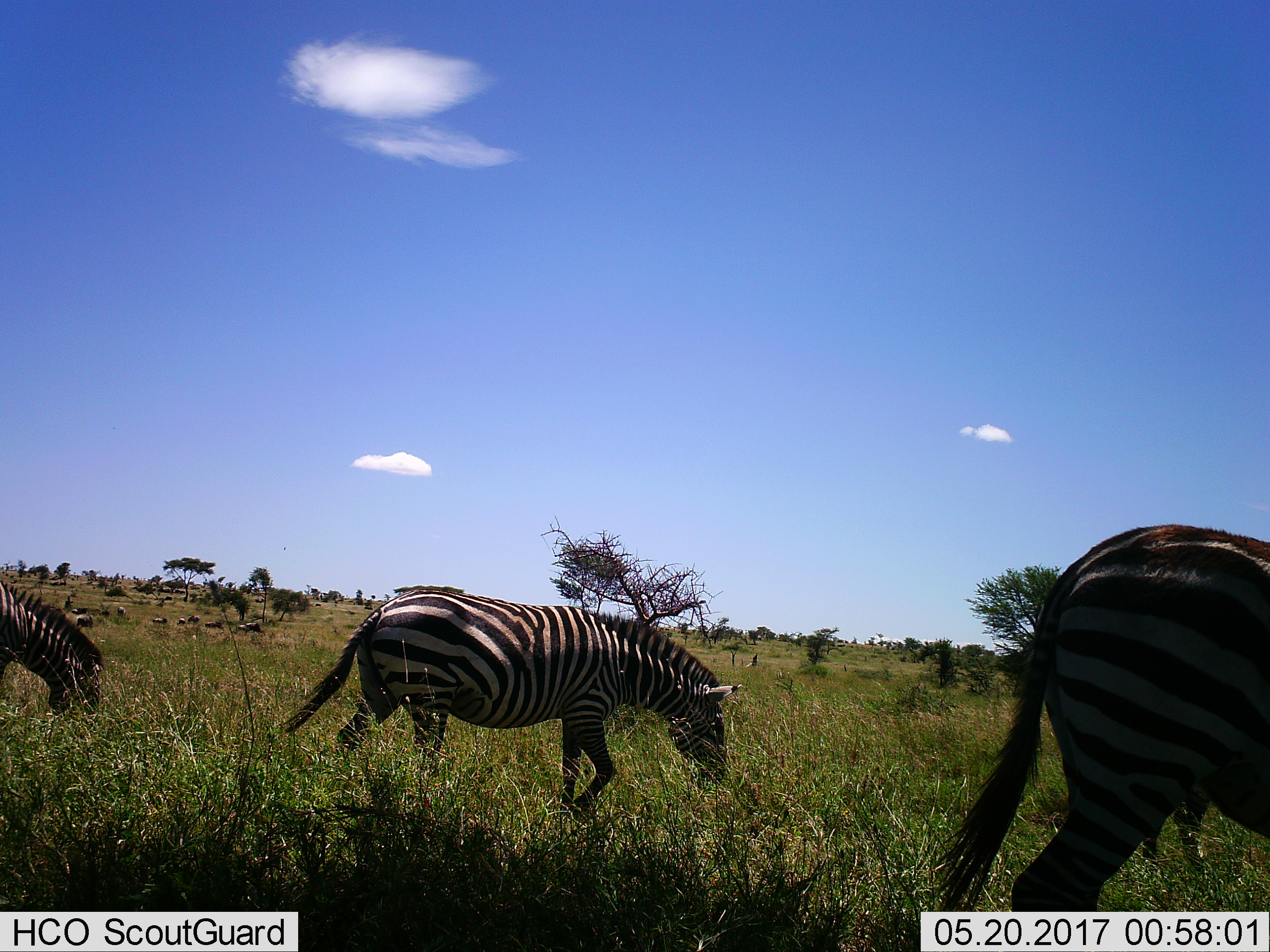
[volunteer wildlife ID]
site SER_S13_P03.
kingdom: Animalia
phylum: Chordata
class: Mammalia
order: Perissodactyla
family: Equidae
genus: Equus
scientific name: Equus quagga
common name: plains zebra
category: zebraplains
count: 3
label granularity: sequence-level